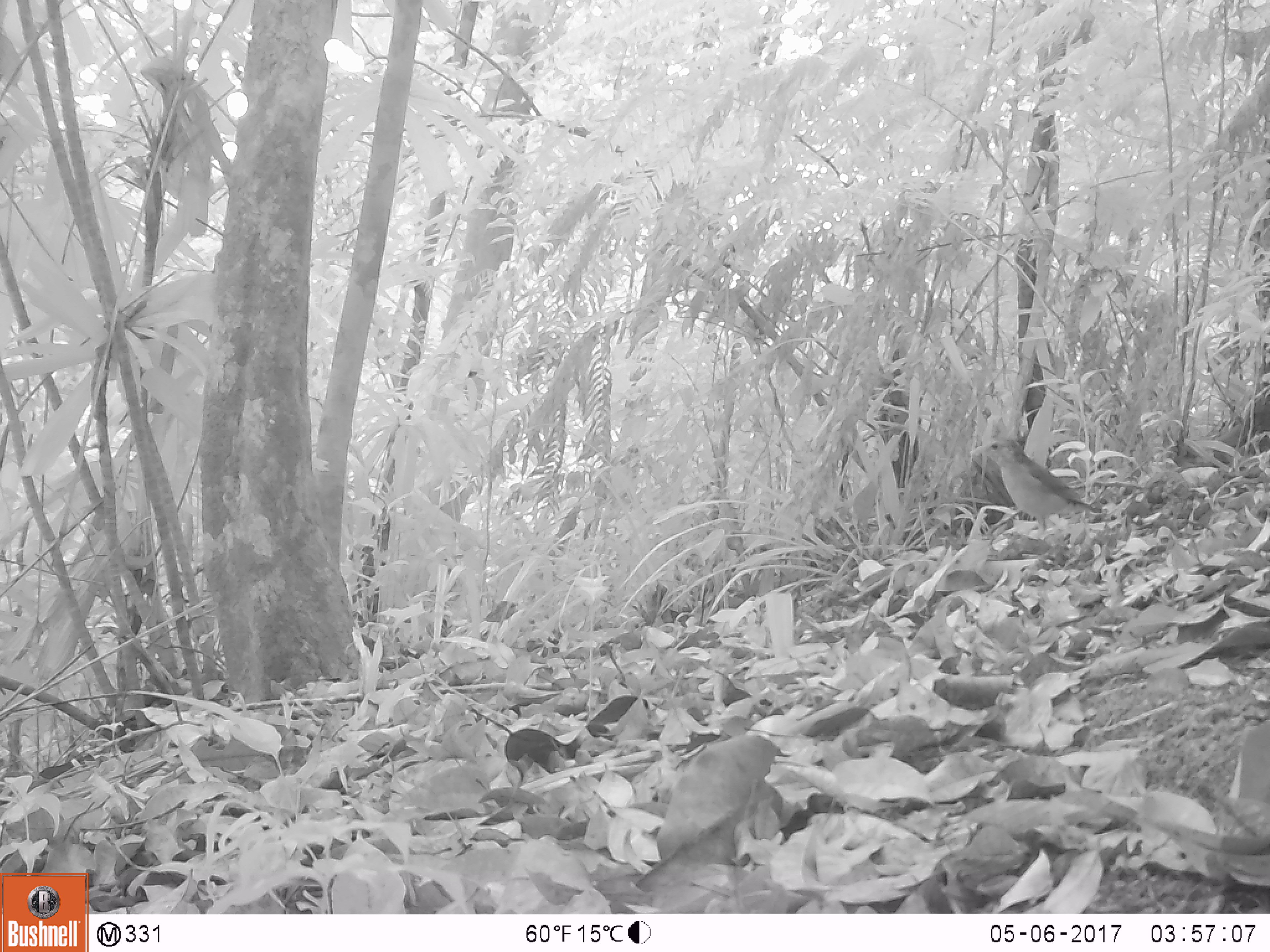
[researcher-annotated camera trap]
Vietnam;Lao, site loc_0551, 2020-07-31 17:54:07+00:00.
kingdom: Animalia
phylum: Chordata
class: Aves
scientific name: Aves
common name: bird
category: unidentified bird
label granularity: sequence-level